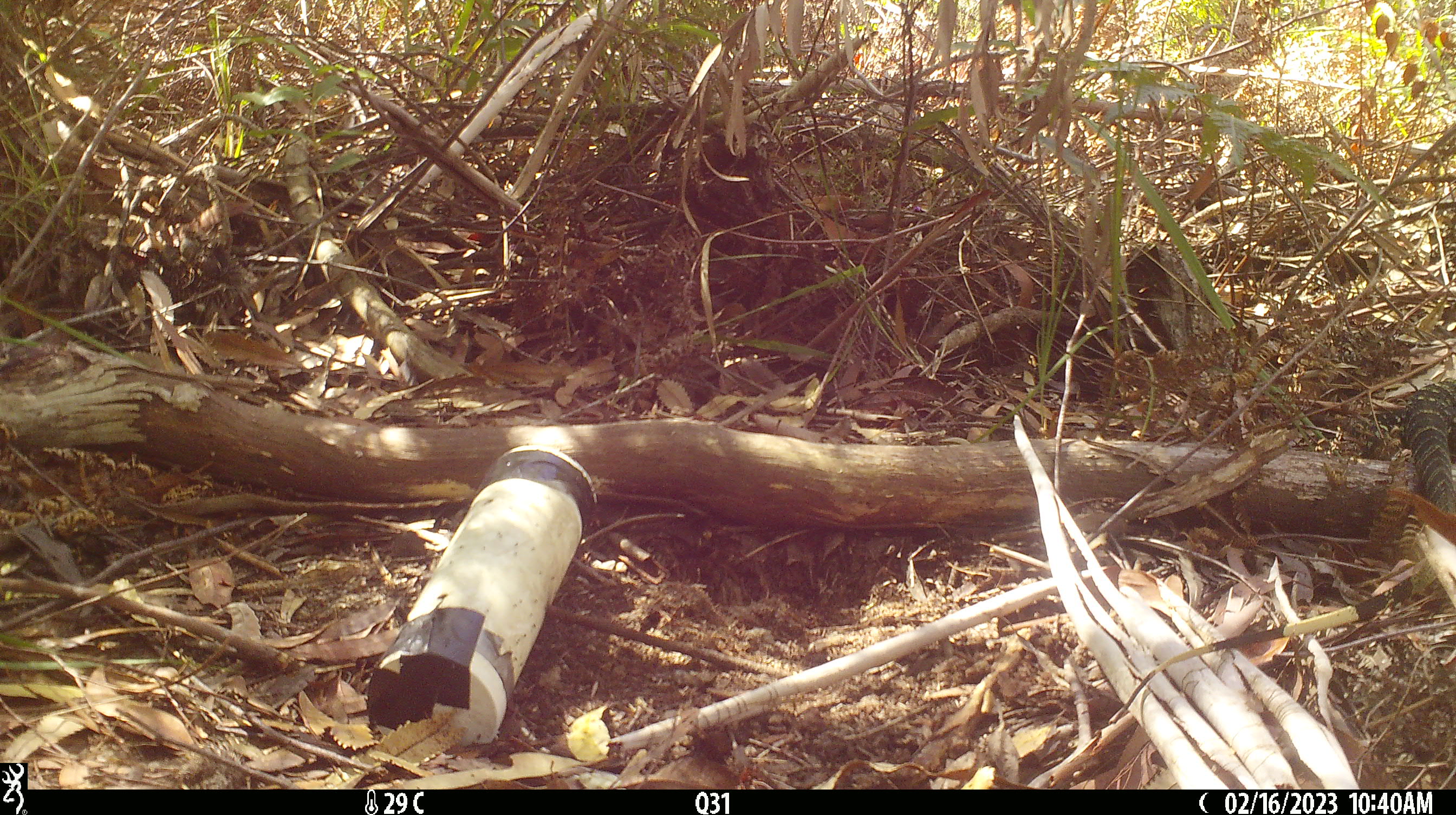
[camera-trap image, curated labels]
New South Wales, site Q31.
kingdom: Animalia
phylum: Chordata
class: Reptilia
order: Squamata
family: Varanidae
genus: Varanus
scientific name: Varanus varius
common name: lace monitor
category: goanna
Goanna (lace monitor) (Varanus varius).